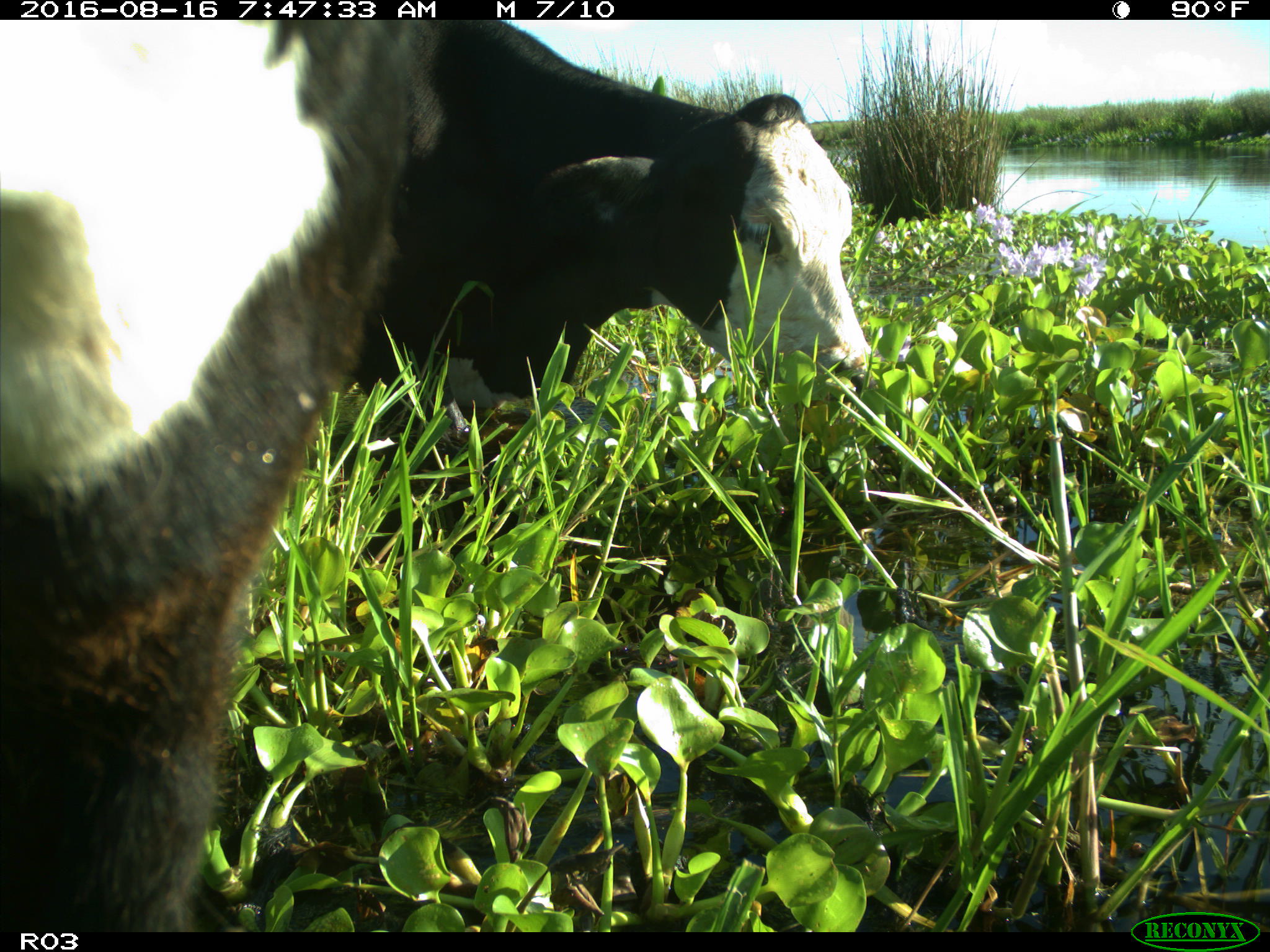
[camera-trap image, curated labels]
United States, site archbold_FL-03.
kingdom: Animalia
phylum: Chordata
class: Mammalia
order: Artiodactyla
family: Bovidae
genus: Bos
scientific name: Bos taurus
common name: domestic cow